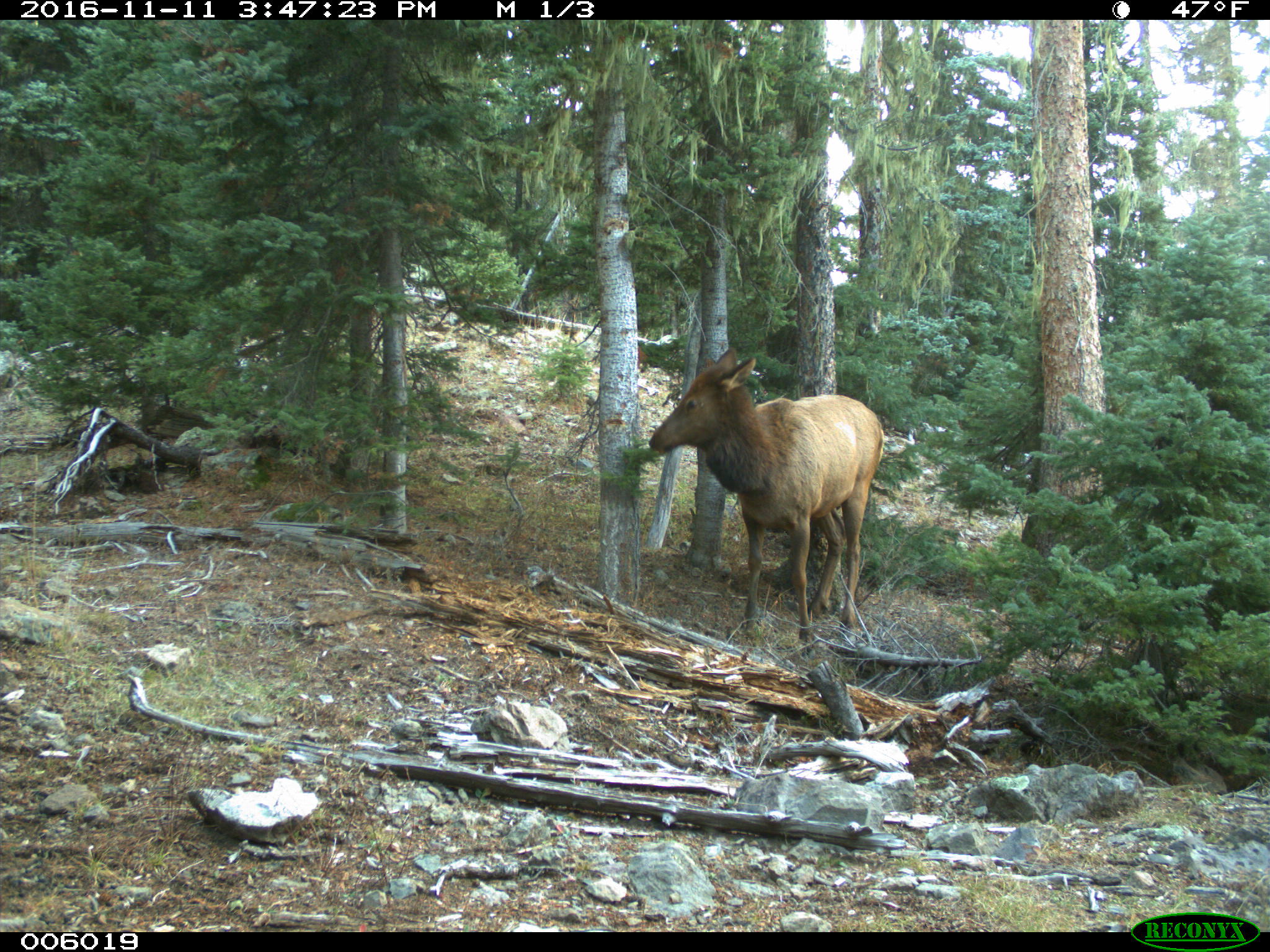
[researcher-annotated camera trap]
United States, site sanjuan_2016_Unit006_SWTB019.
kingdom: Animalia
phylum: Chordata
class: Mammalia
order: Artiodactyla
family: Cervidae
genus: Cervus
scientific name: Cervus elaphus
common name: red deer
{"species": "Cervus elaphus (red deer)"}